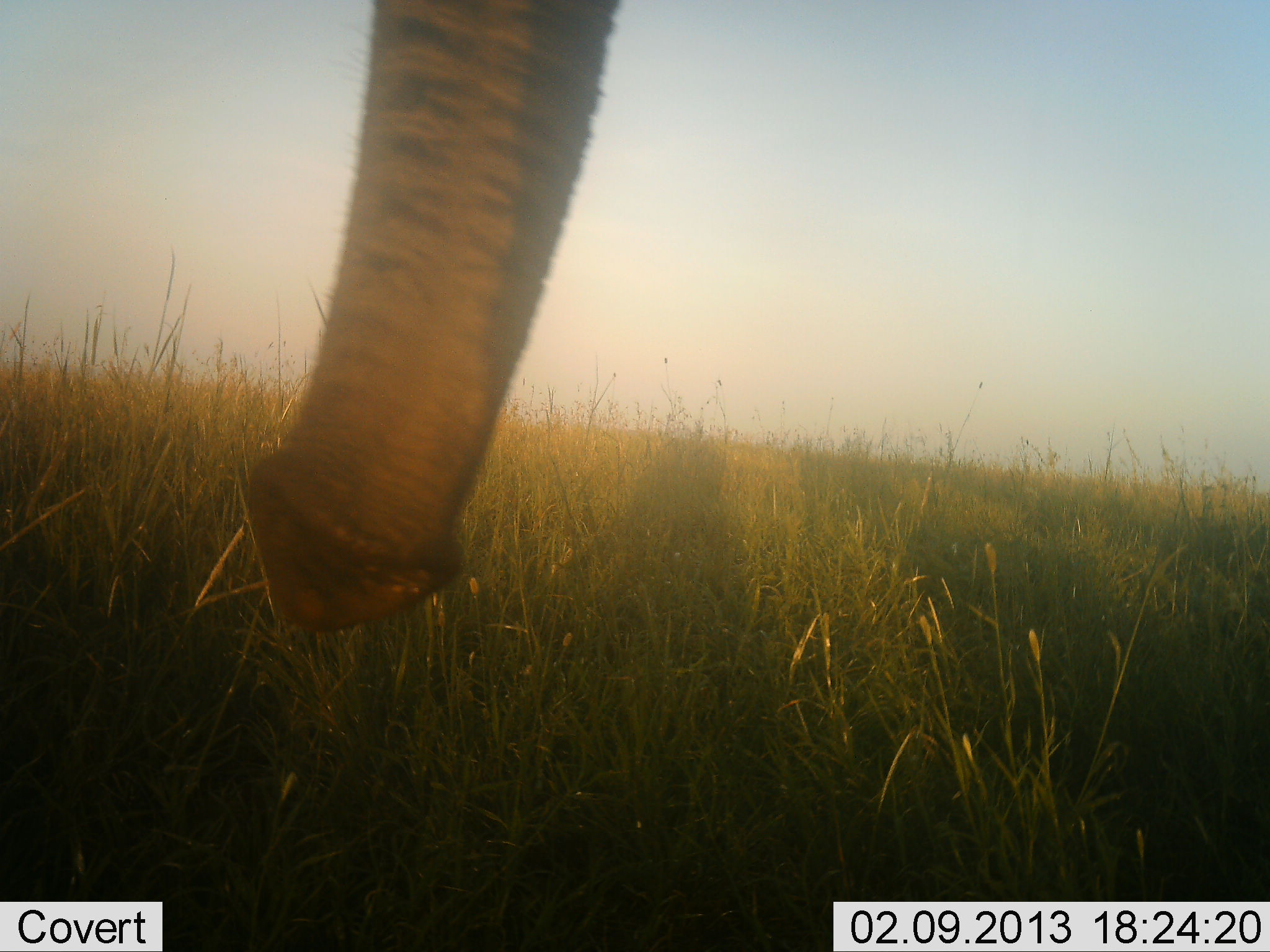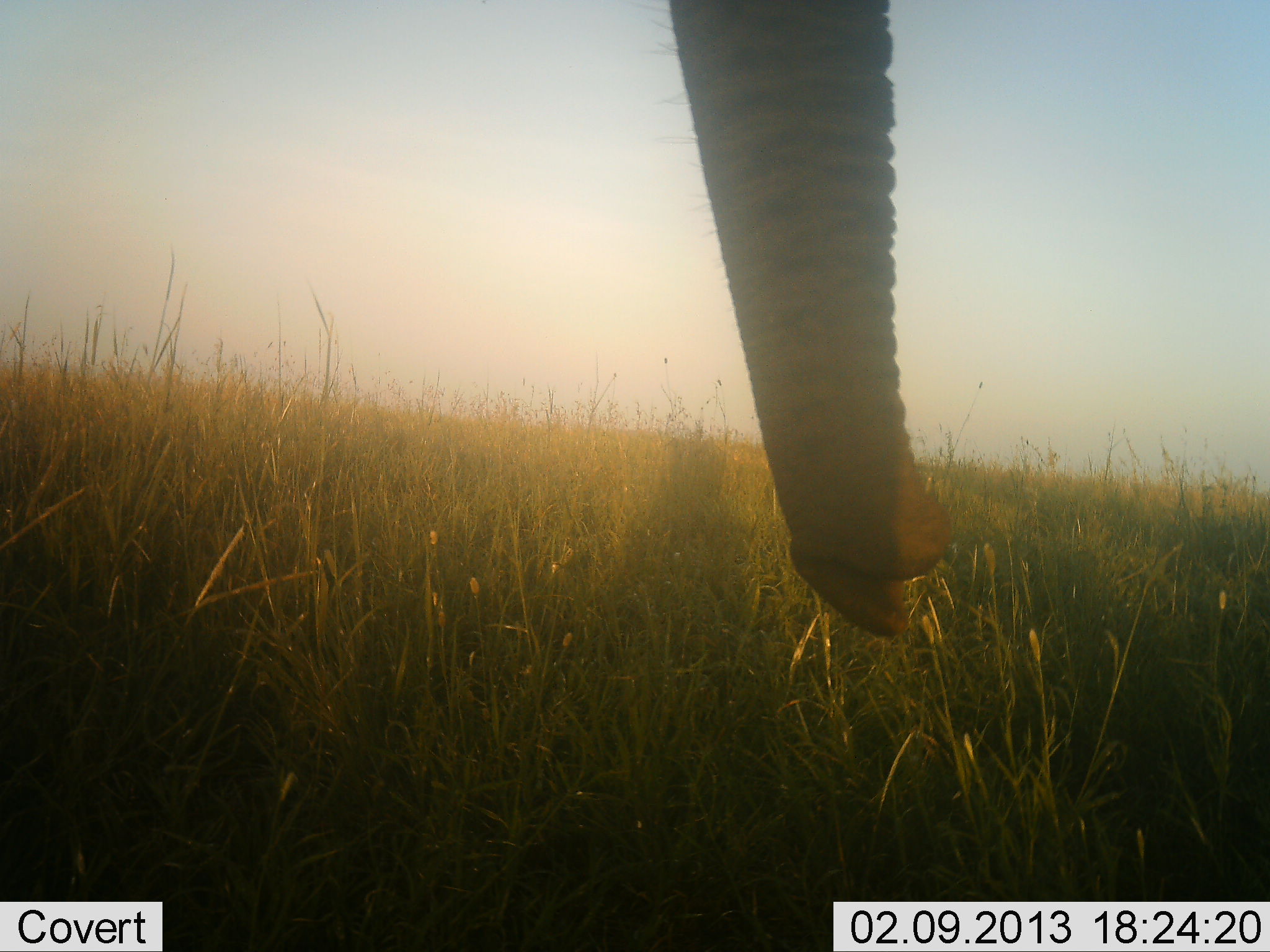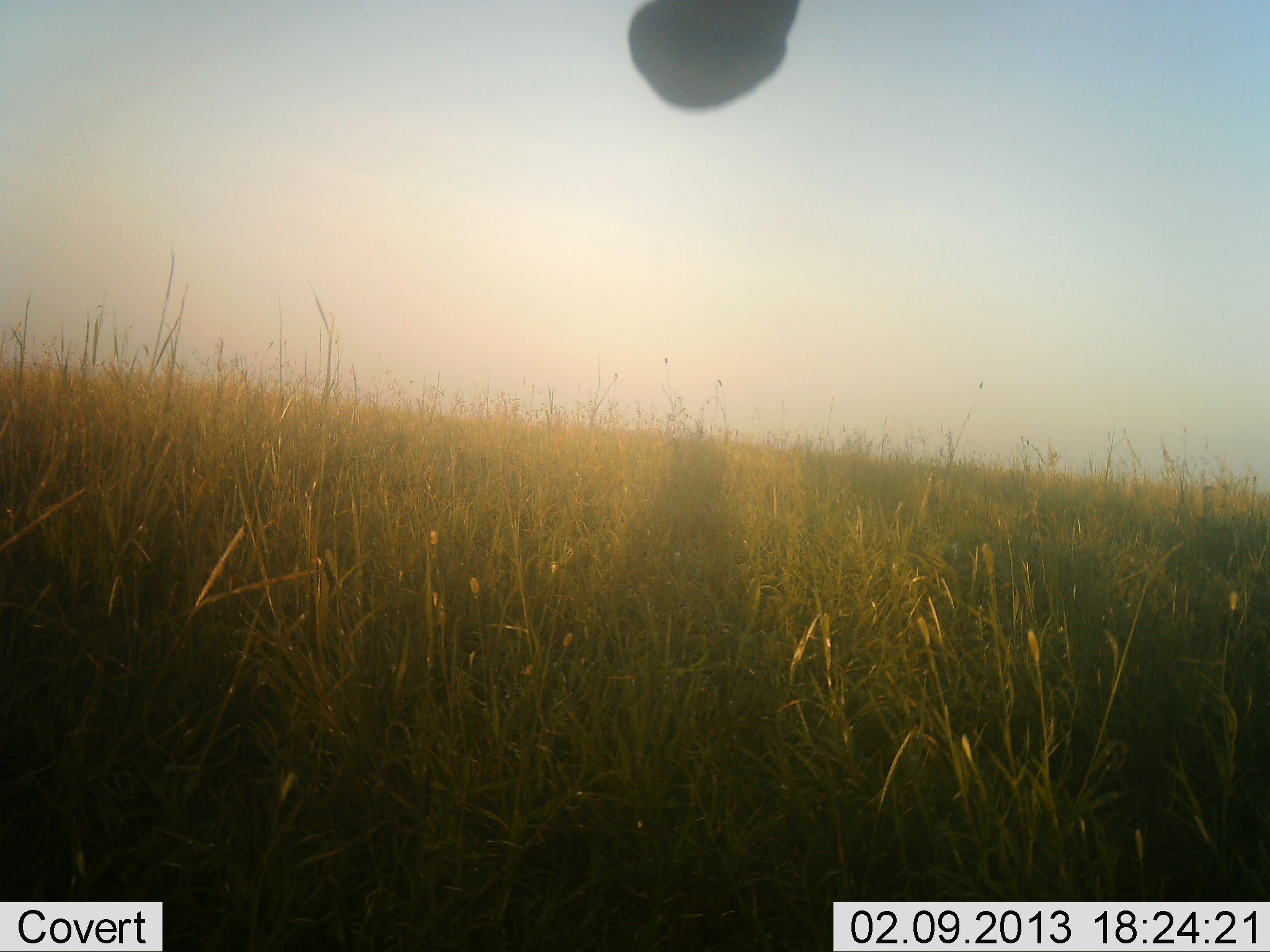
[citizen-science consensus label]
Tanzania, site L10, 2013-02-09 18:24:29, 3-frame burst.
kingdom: Animalia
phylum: Chordata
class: Mammalia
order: Proboscidea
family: Elephantidae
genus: Loxodonta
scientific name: Loxodonta africana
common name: african bush elephant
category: elephant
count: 1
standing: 63%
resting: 0%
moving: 19%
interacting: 7%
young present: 0%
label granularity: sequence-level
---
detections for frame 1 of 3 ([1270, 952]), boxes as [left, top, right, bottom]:
animal: [244, 0, 633, 628]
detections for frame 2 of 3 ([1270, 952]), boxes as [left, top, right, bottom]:
animal: [658, 0, 960, 638]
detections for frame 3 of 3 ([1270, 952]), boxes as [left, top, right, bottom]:
animal: [623, 0, 809, 109]